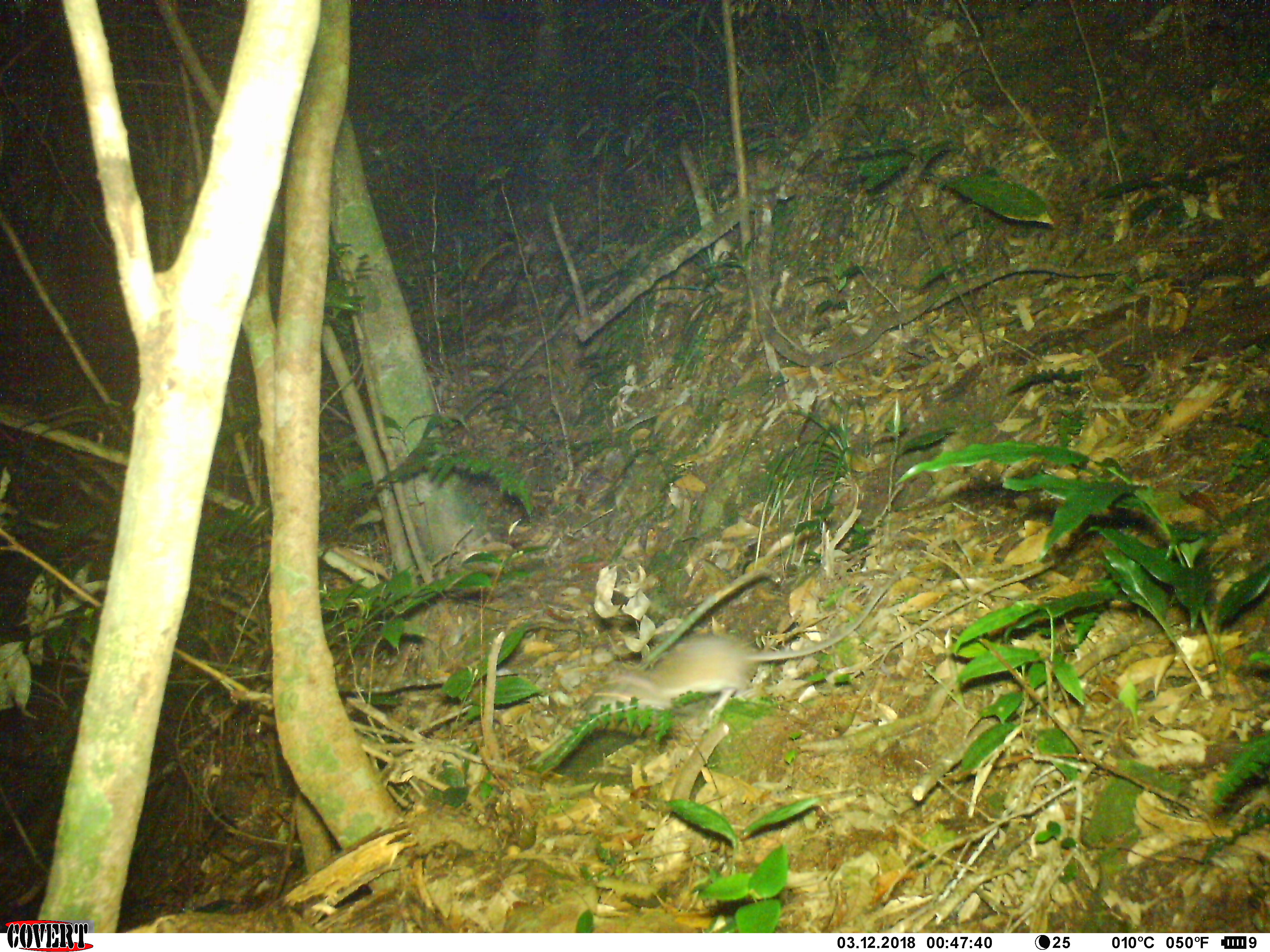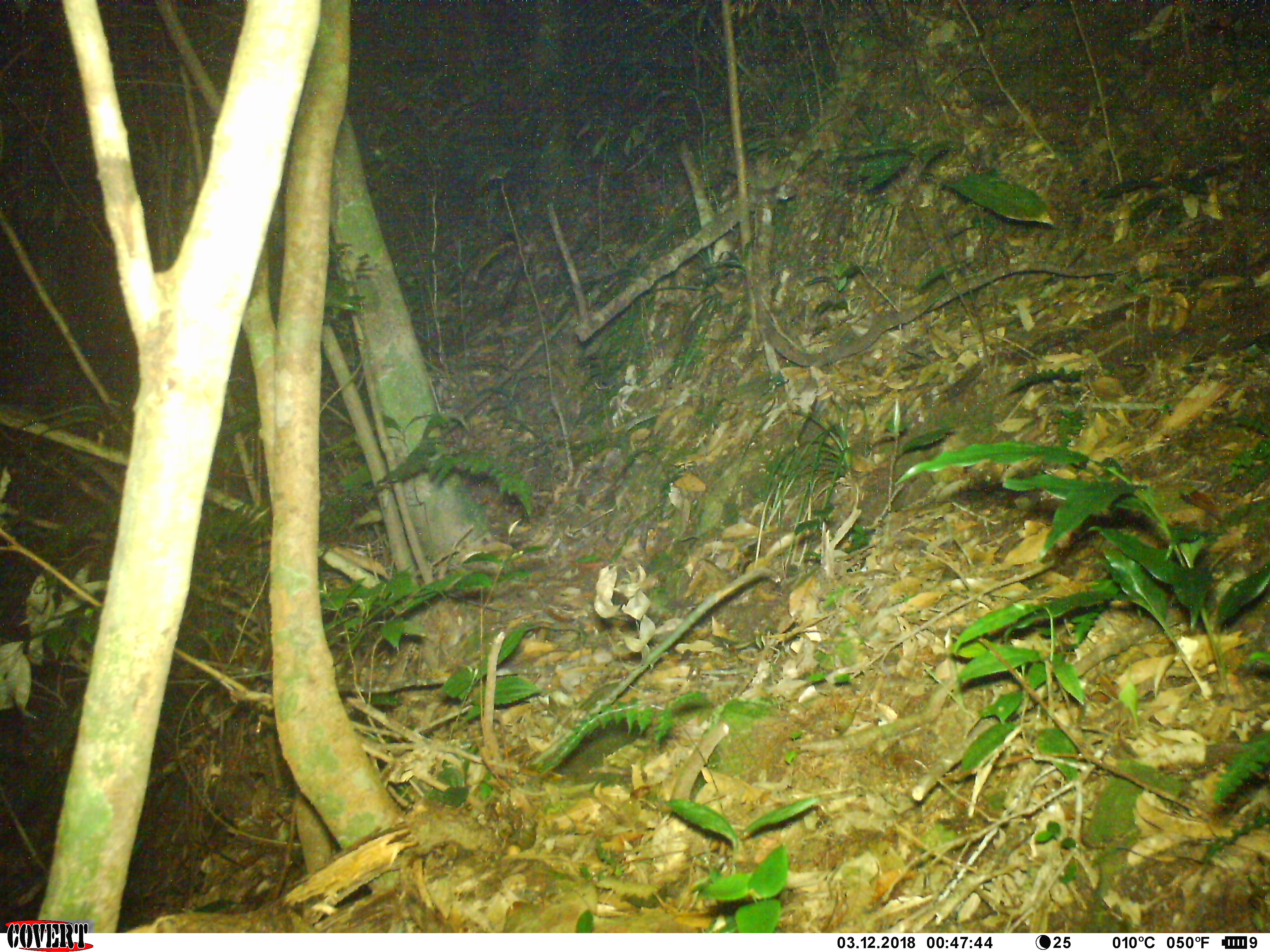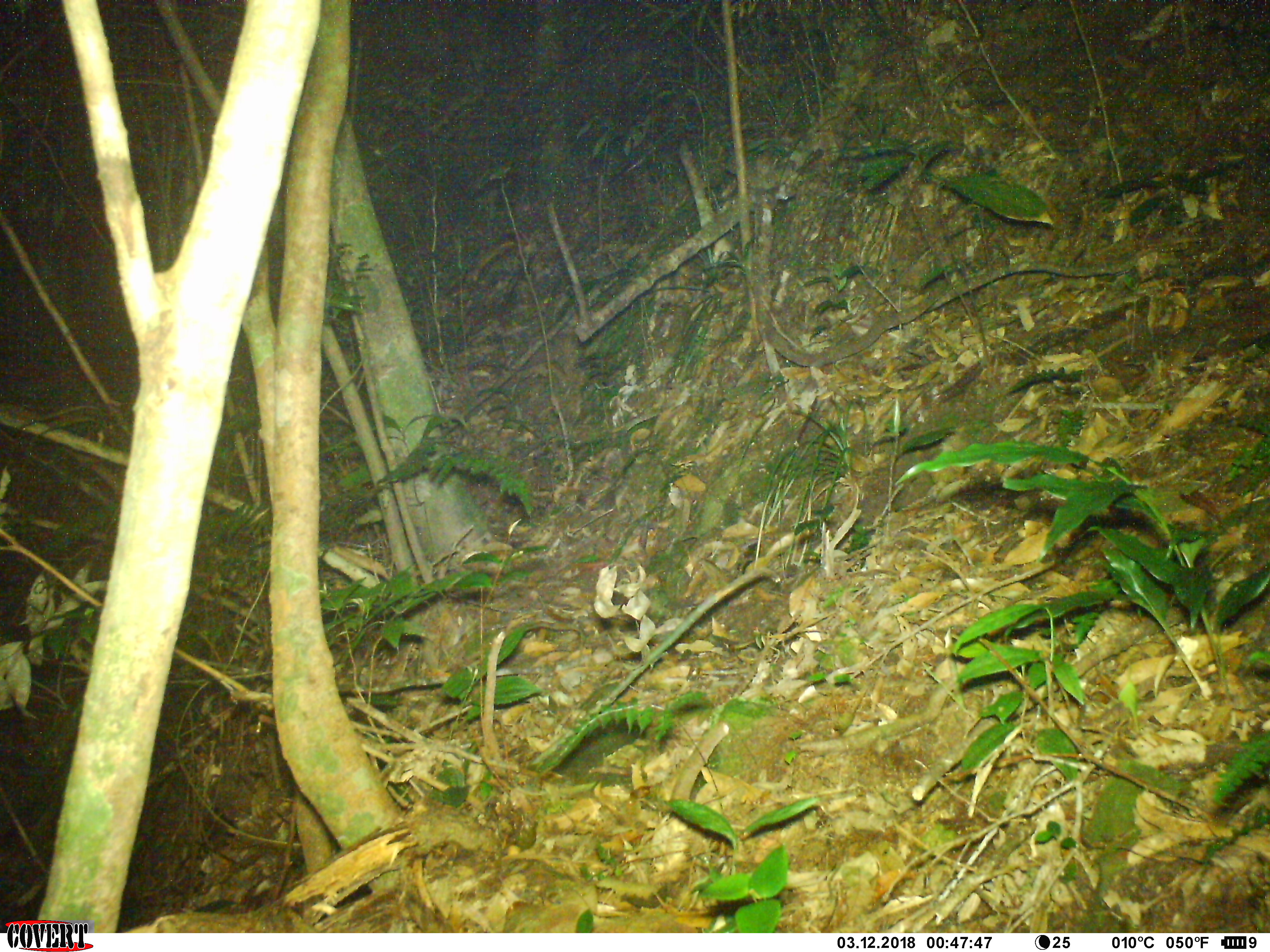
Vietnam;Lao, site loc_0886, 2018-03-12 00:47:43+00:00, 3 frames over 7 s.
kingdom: Animalia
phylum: Chordata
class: Mammalia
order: Rodentia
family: Muridae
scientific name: Muridae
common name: old-world mice and rats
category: unidentified murid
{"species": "unidentified murid (old-world mice and rats) (Muridae)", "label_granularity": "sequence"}